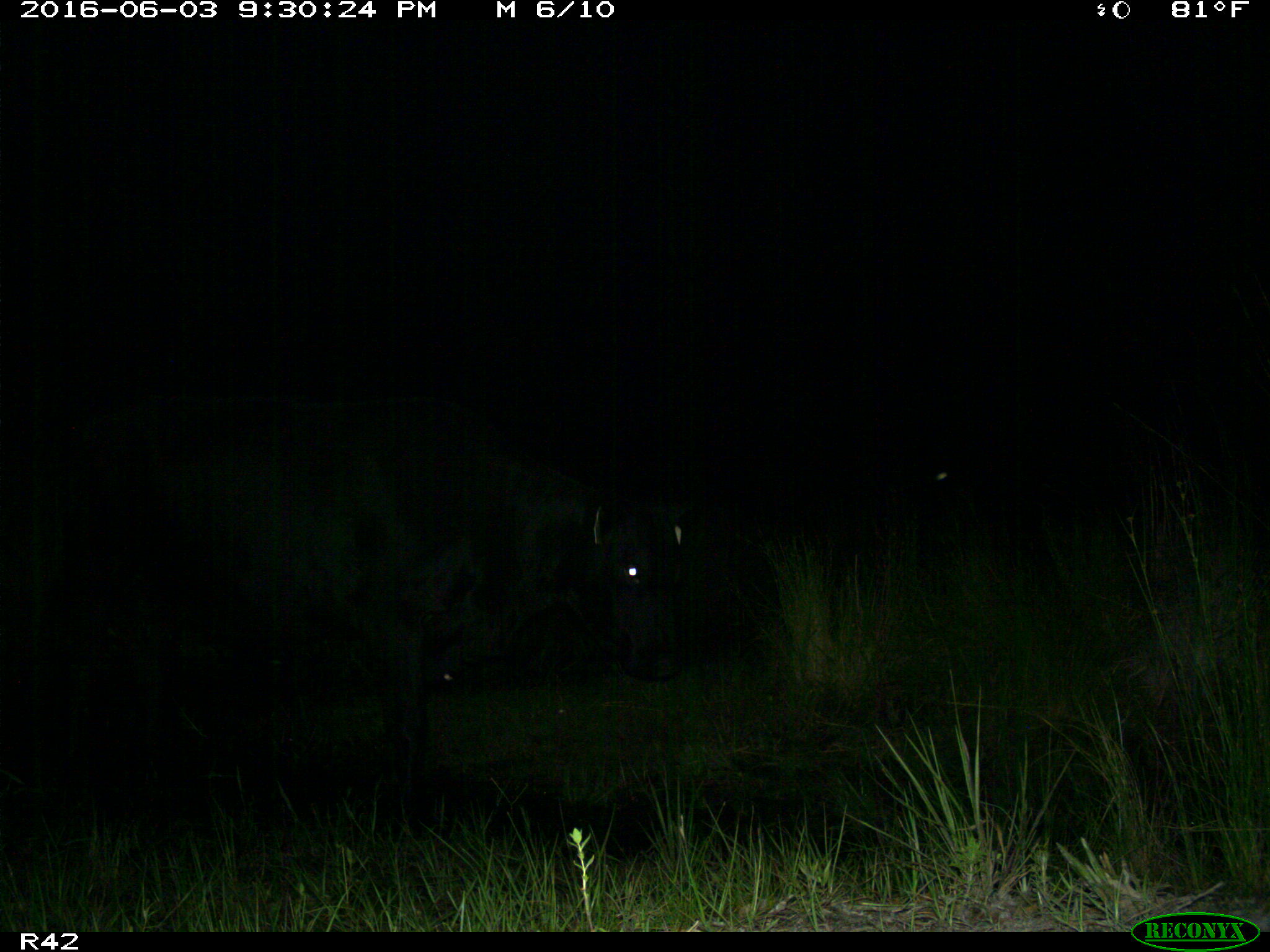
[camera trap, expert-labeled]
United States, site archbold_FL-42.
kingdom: Animalia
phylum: Chordata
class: Mammalia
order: Artiodactyla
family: Bovidae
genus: Bos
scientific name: Bos taurus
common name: domestic cow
Bos taurus (domestic cow).